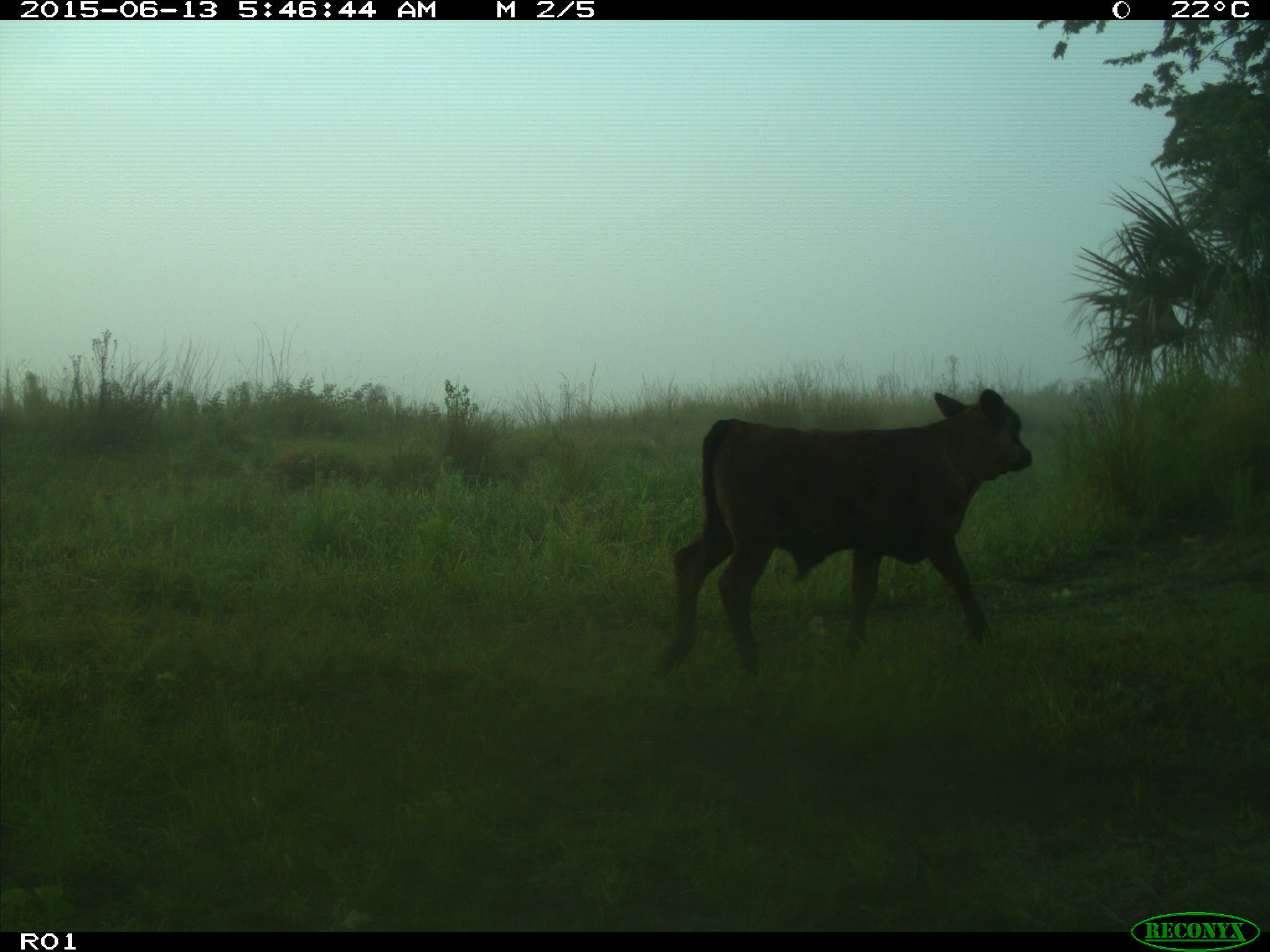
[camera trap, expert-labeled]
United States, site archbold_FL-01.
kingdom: Animalia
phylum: Chordata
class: Mammalia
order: Artiodactyla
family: Bovidae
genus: Bos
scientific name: Bos taurus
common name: domestic cow